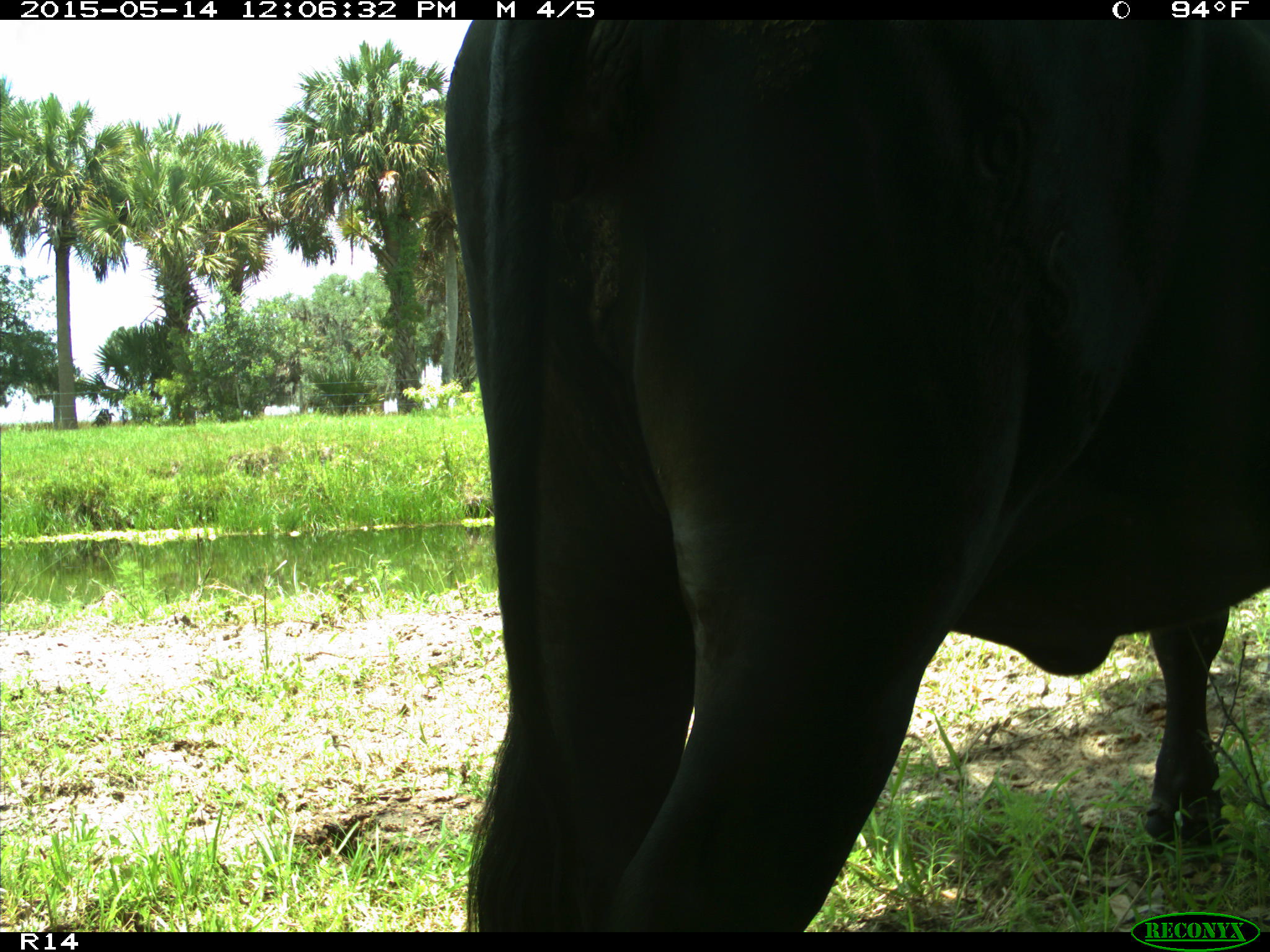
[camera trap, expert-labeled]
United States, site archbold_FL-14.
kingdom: Animalia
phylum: Chordata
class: Mammalia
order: Artiodactyla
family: Bovidae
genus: Bos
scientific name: Bos taurus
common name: domestic cow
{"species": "Bos taurus (domestic cow)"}